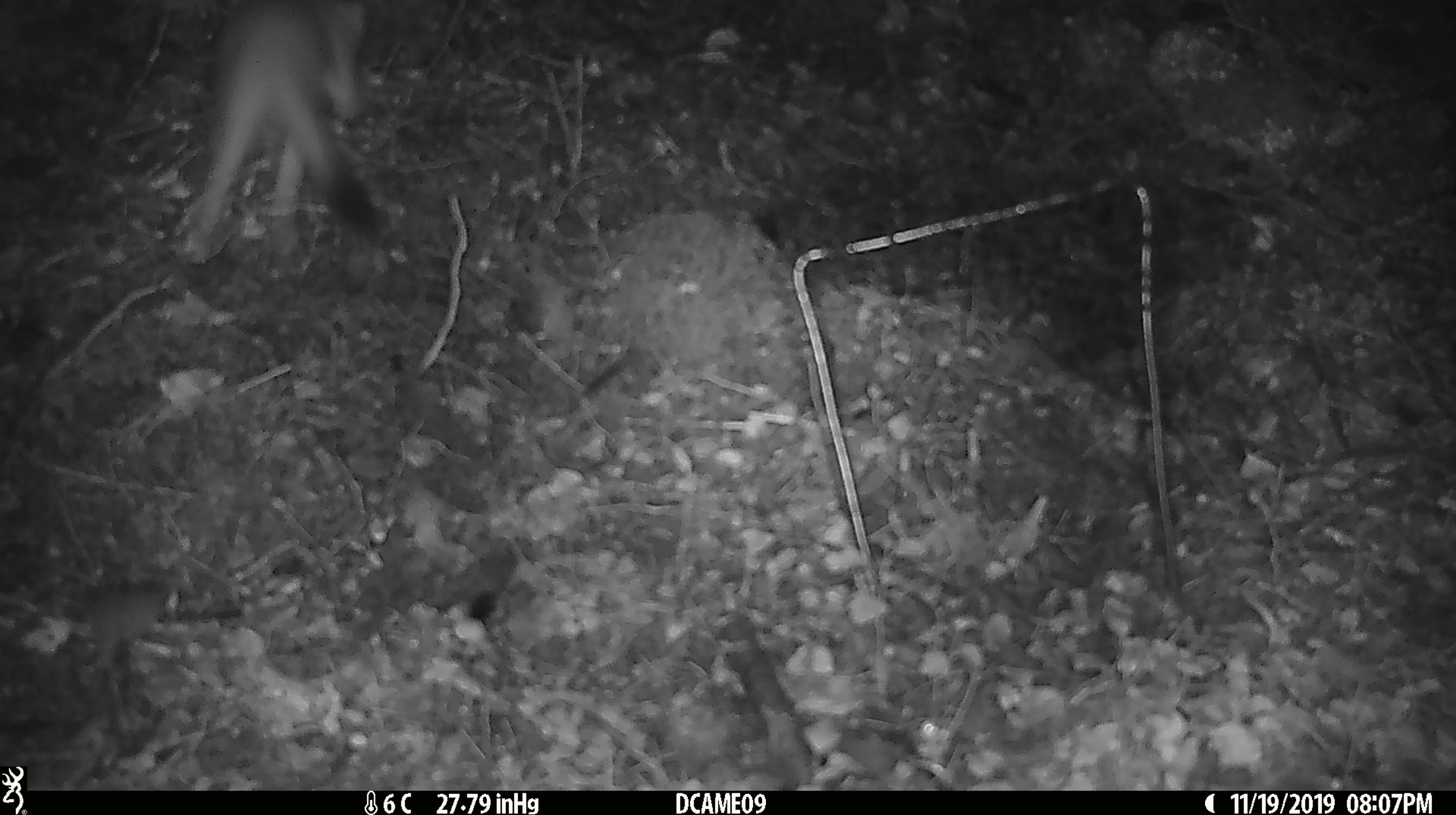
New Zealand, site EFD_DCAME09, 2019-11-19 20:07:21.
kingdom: Animalia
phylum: Chordata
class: Mammalia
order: Carnivora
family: Mustelidae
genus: Mustela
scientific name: Mustela erminea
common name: stoat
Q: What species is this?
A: Stoat (Mustela erminea).